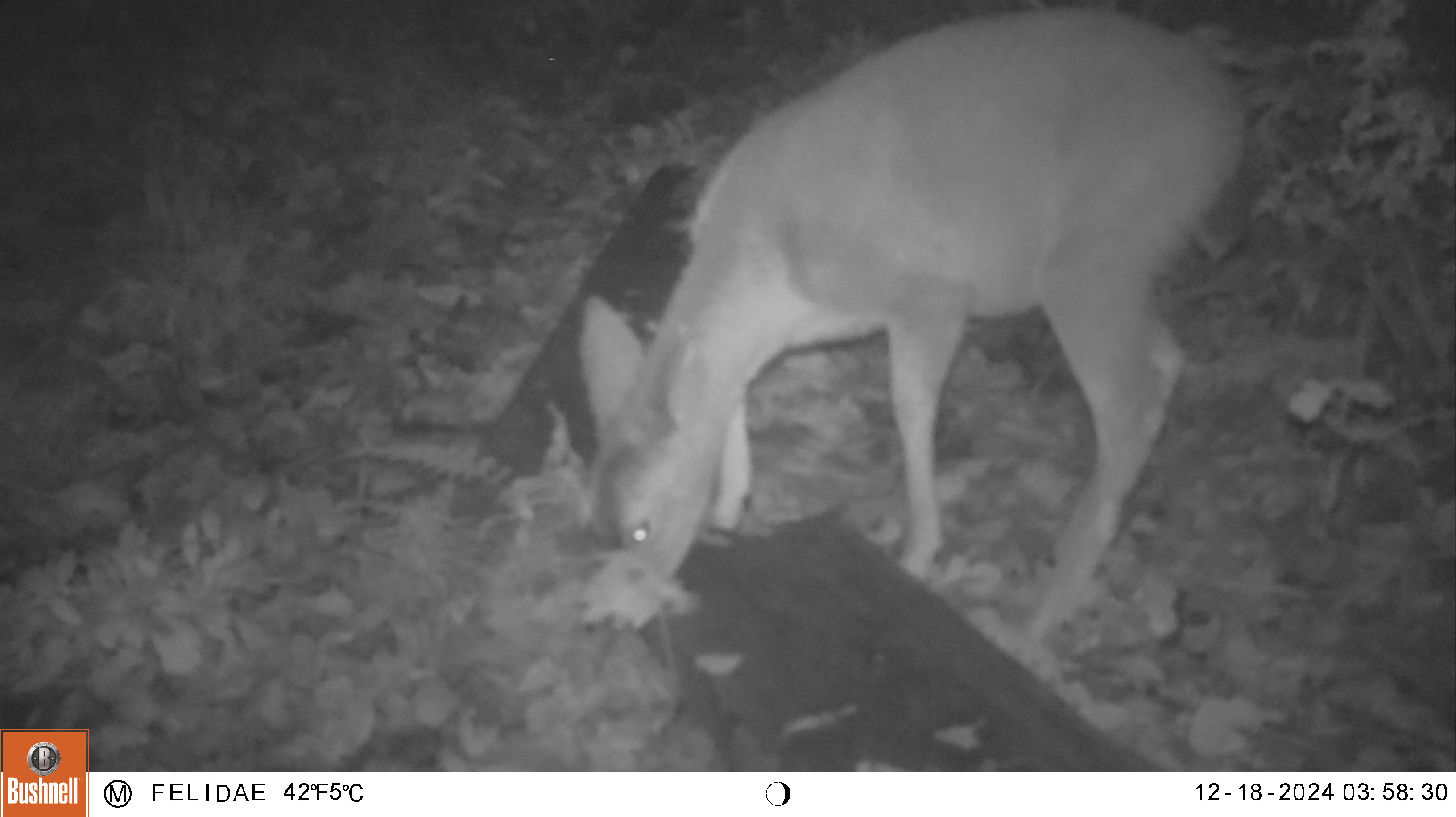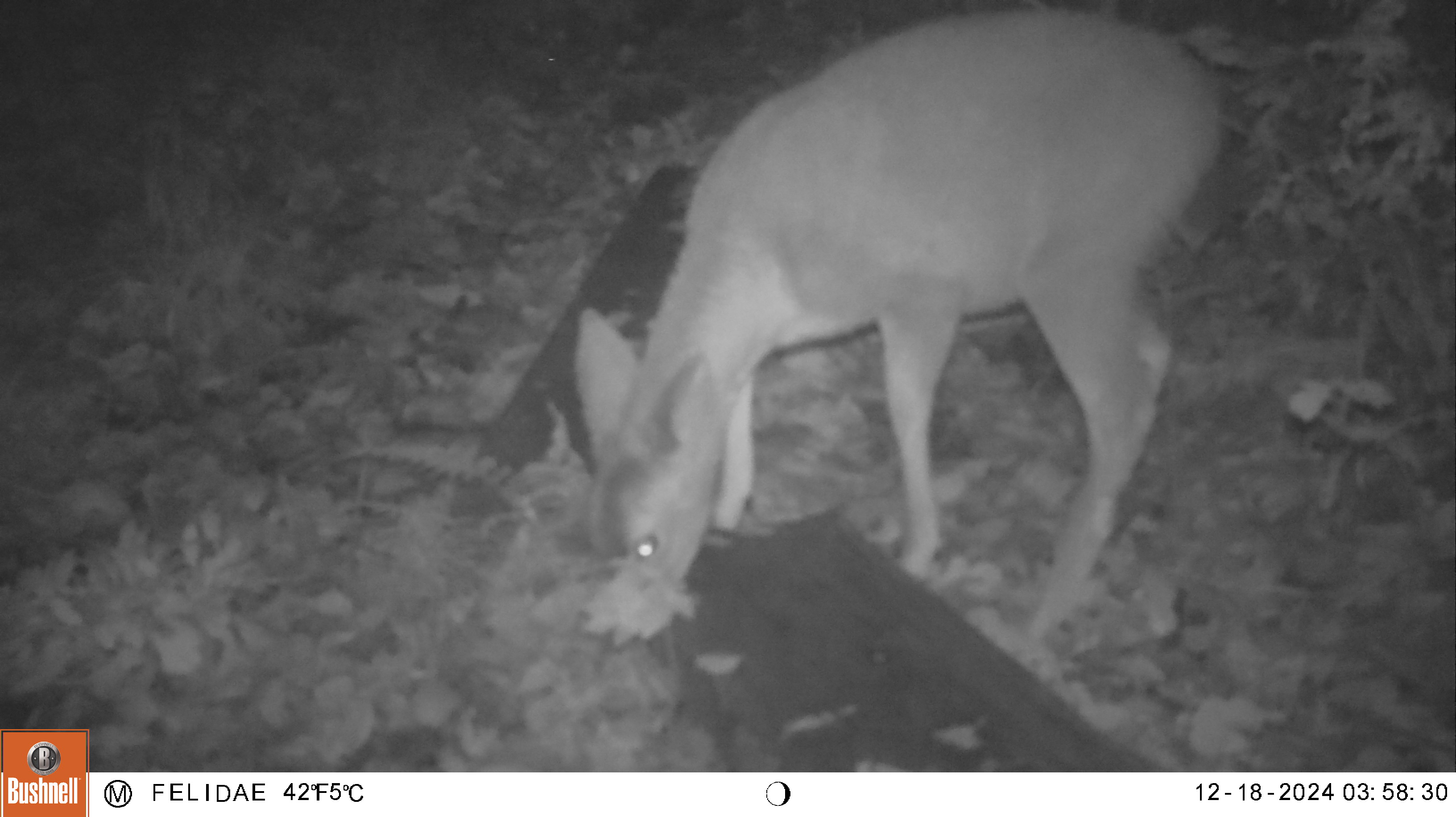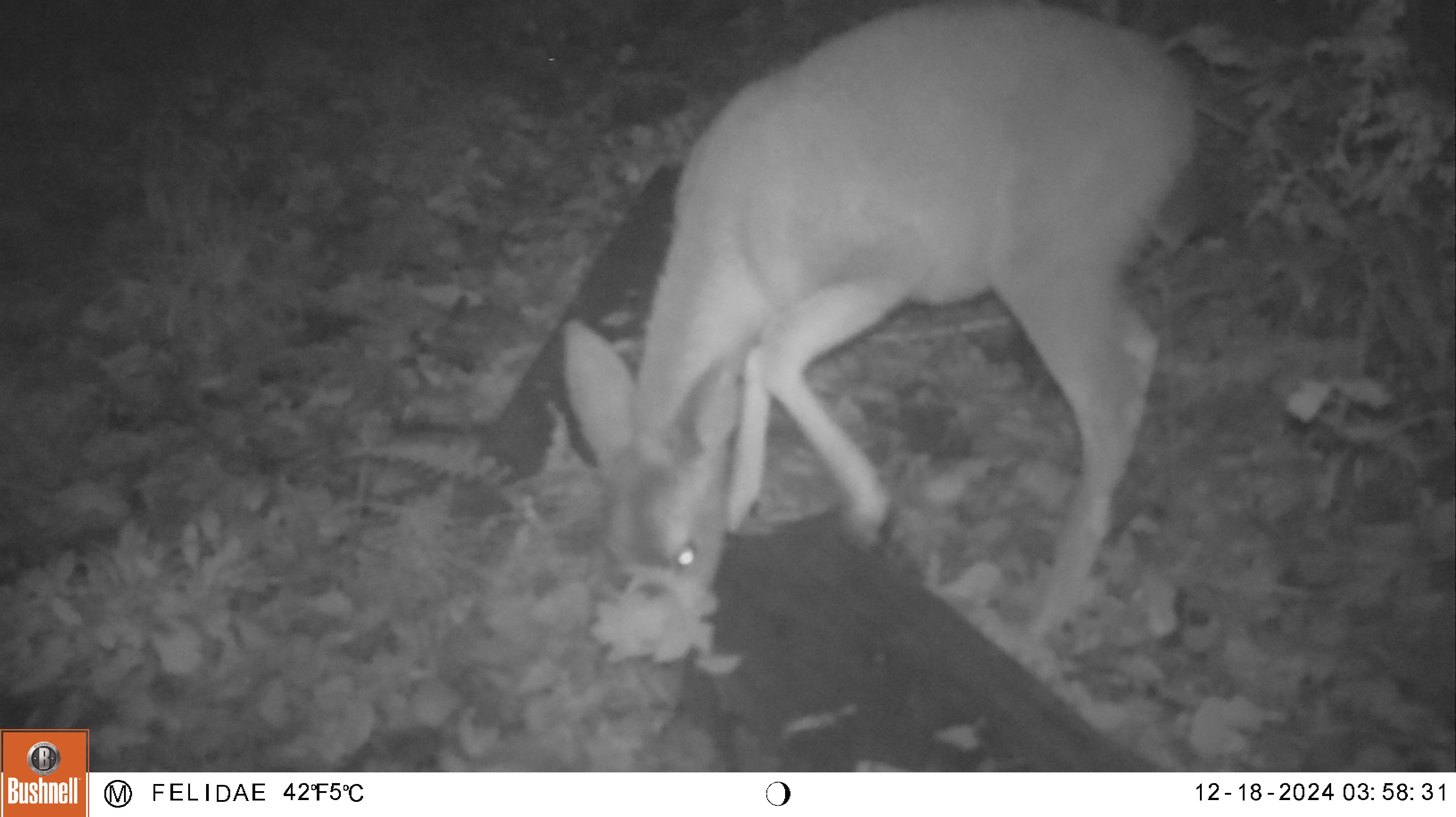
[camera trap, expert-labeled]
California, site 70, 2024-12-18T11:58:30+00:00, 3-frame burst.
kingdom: Animalia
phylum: Chordata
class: Mammalia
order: Artiodactyla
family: Cervidae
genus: Odocoileus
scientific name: Odocoileus hemionus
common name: mule deer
Mule deer (Odocoileus hemionus).